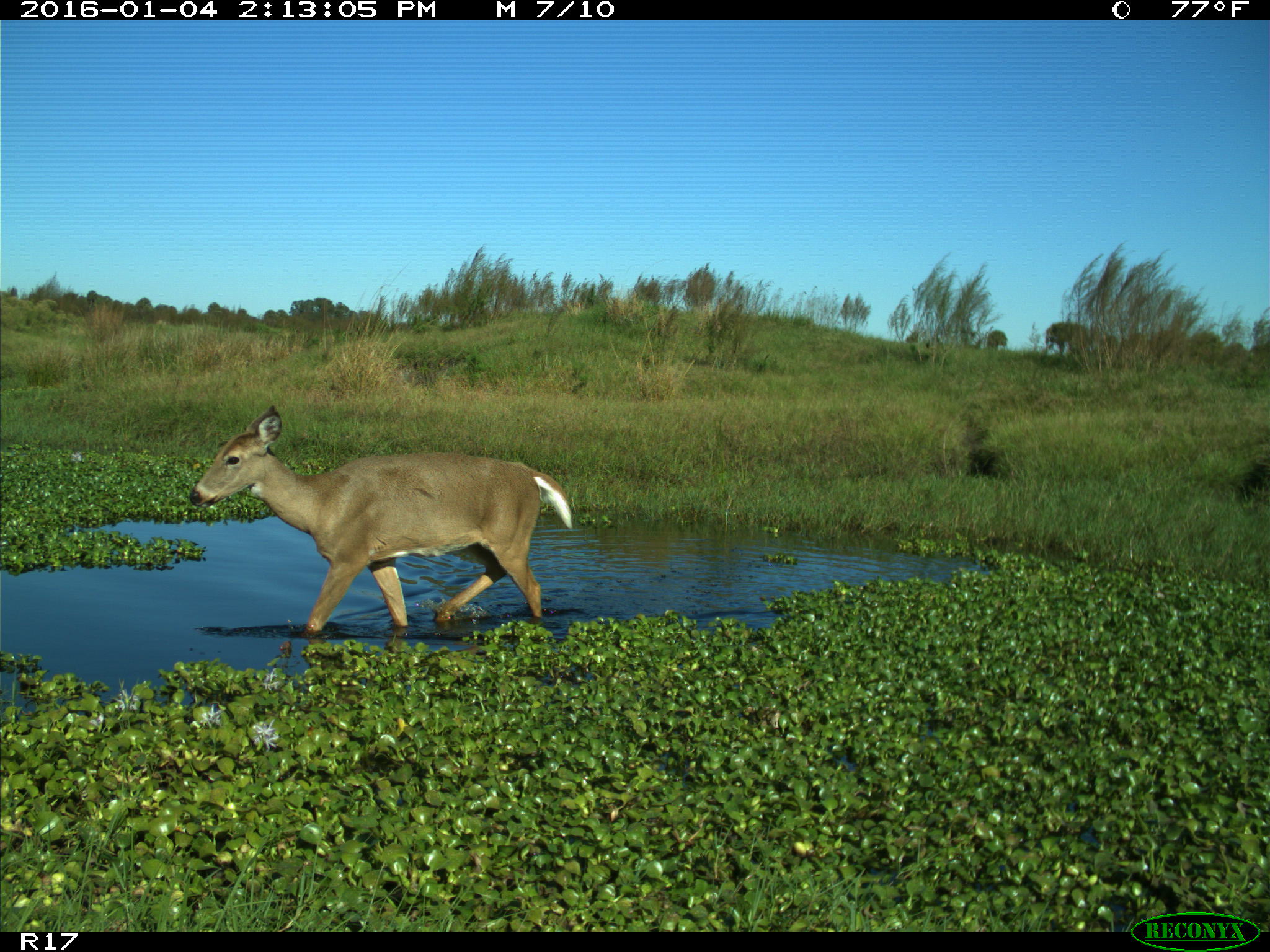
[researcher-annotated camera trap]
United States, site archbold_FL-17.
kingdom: Animalia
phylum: Chordata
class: Mammalia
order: Artiodactyla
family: Cervidae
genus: Odocoileus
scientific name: Odocoileus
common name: deer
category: unidentified deer